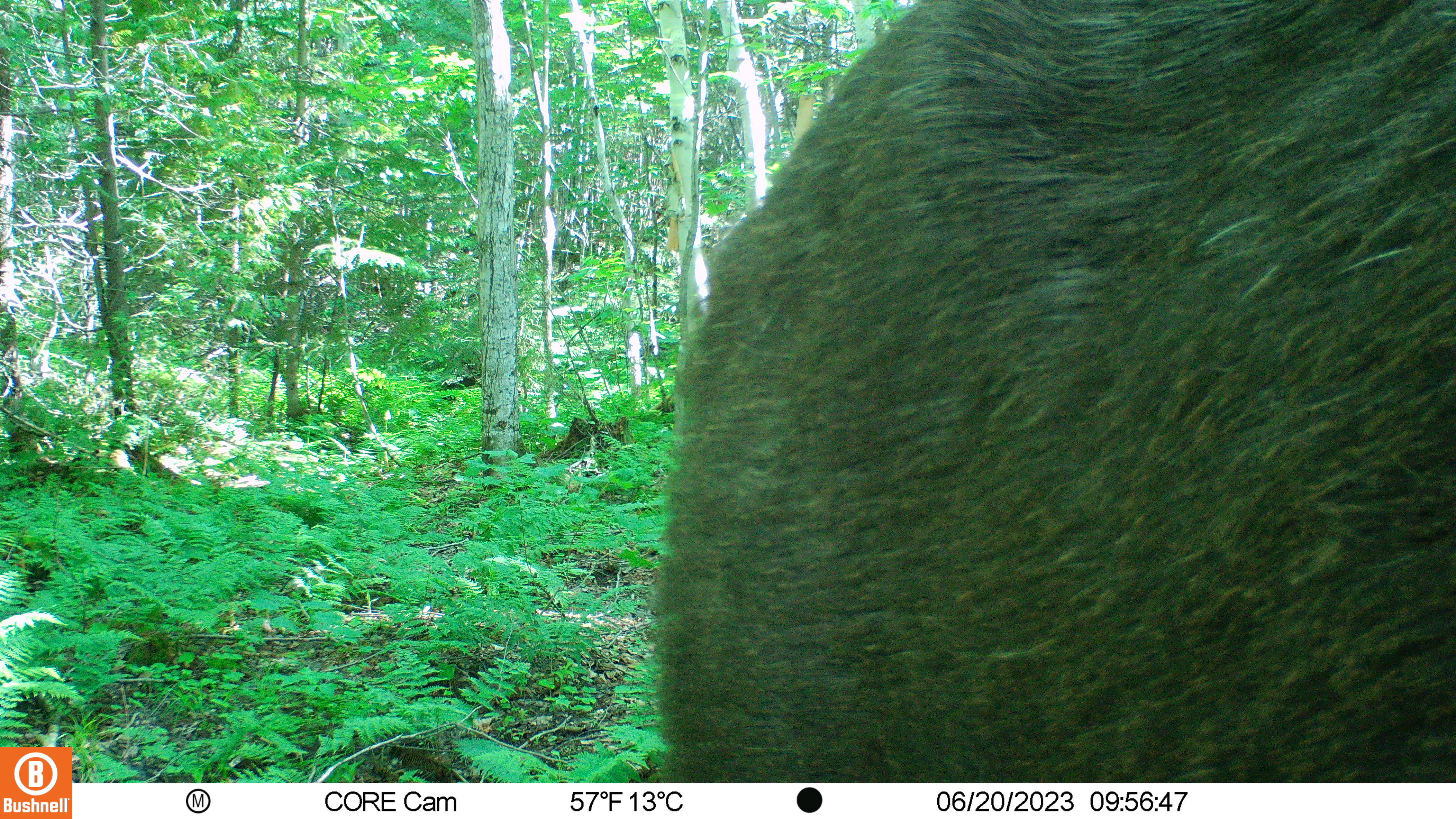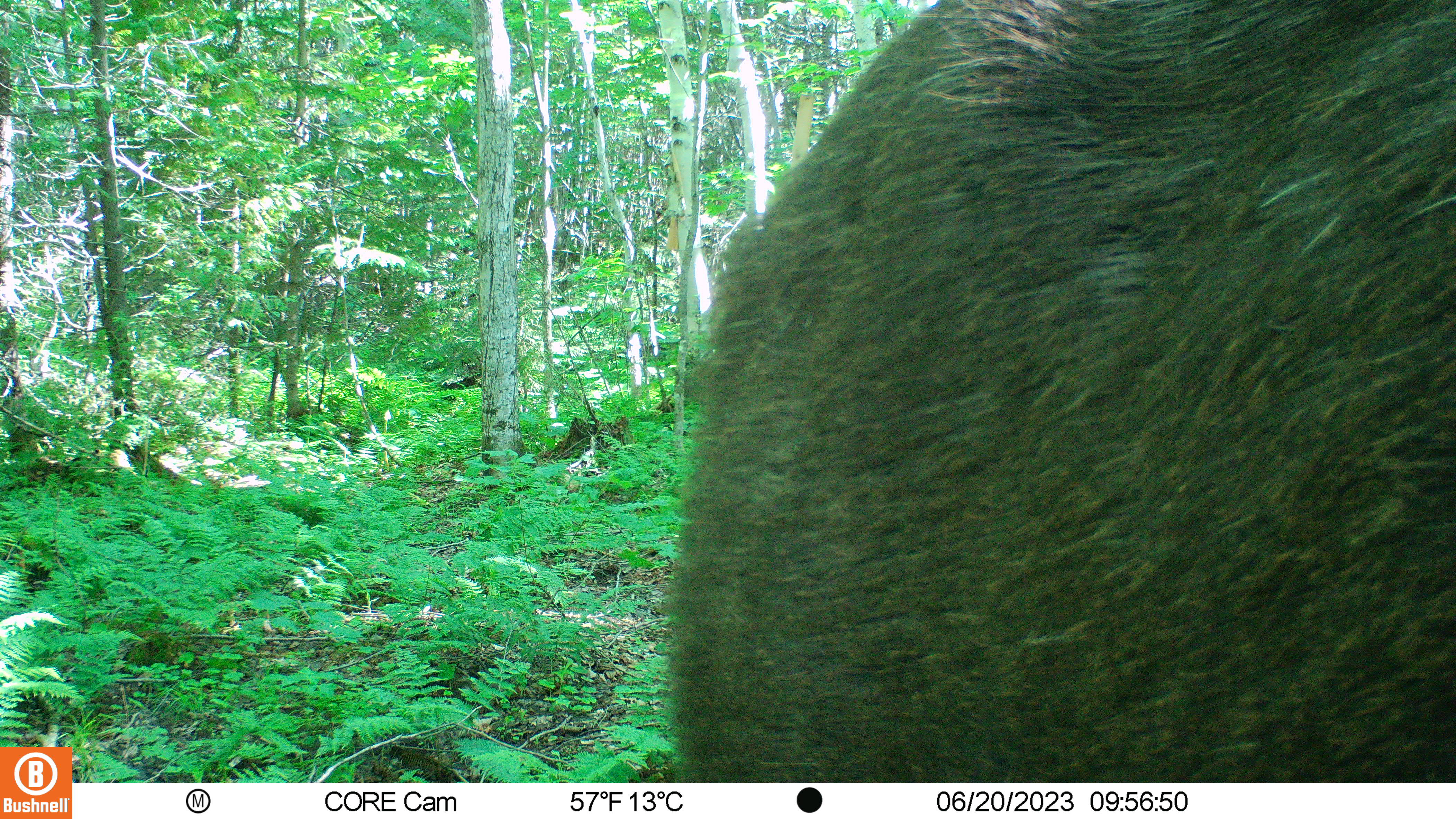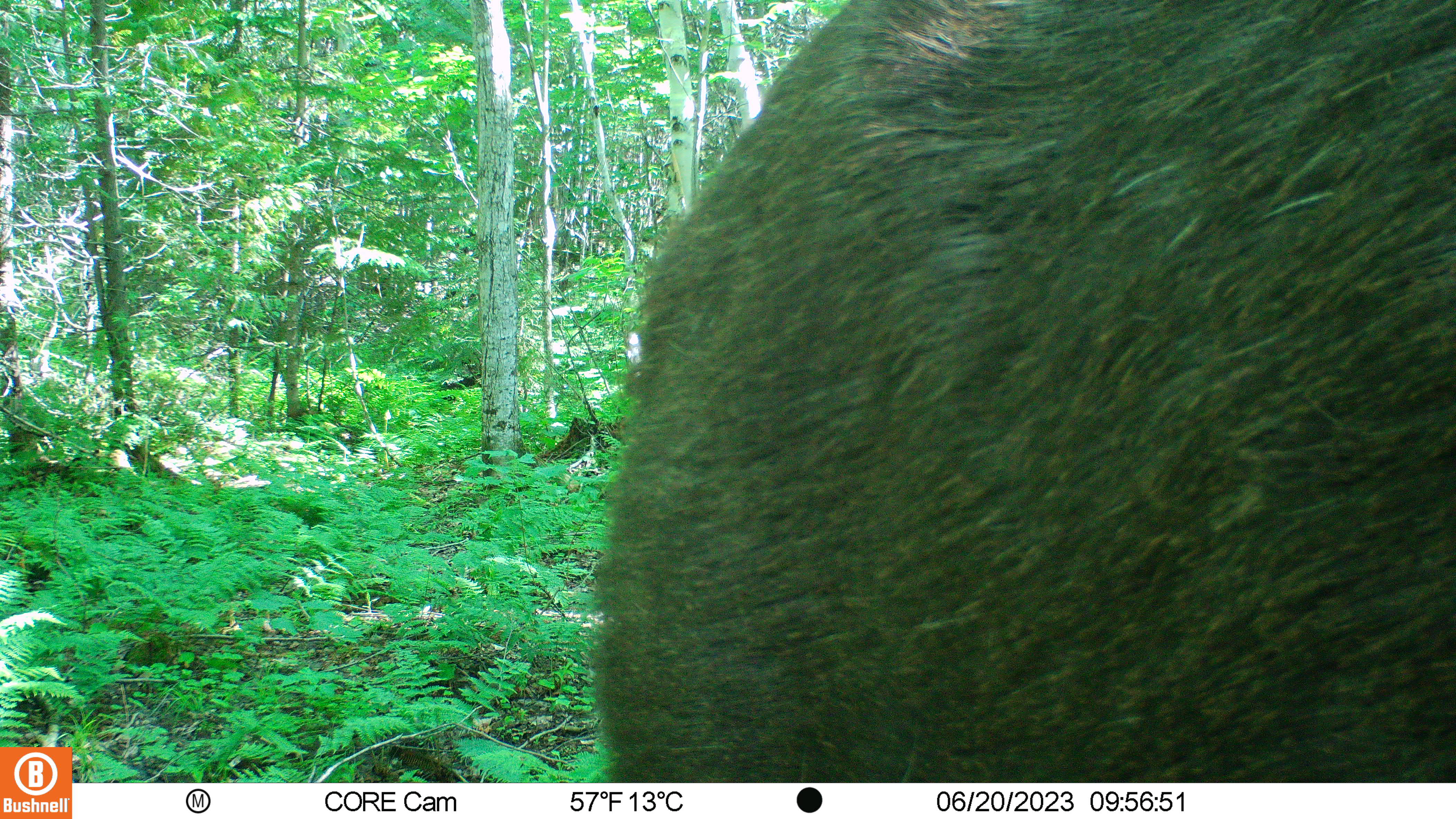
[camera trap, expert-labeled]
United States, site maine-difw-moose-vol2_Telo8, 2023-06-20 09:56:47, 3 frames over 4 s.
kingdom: Animalia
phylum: Chordata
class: Mammalia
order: Artiodactyla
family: Cervidae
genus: Alces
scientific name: Alces alces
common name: moose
Moose (Alces alces).